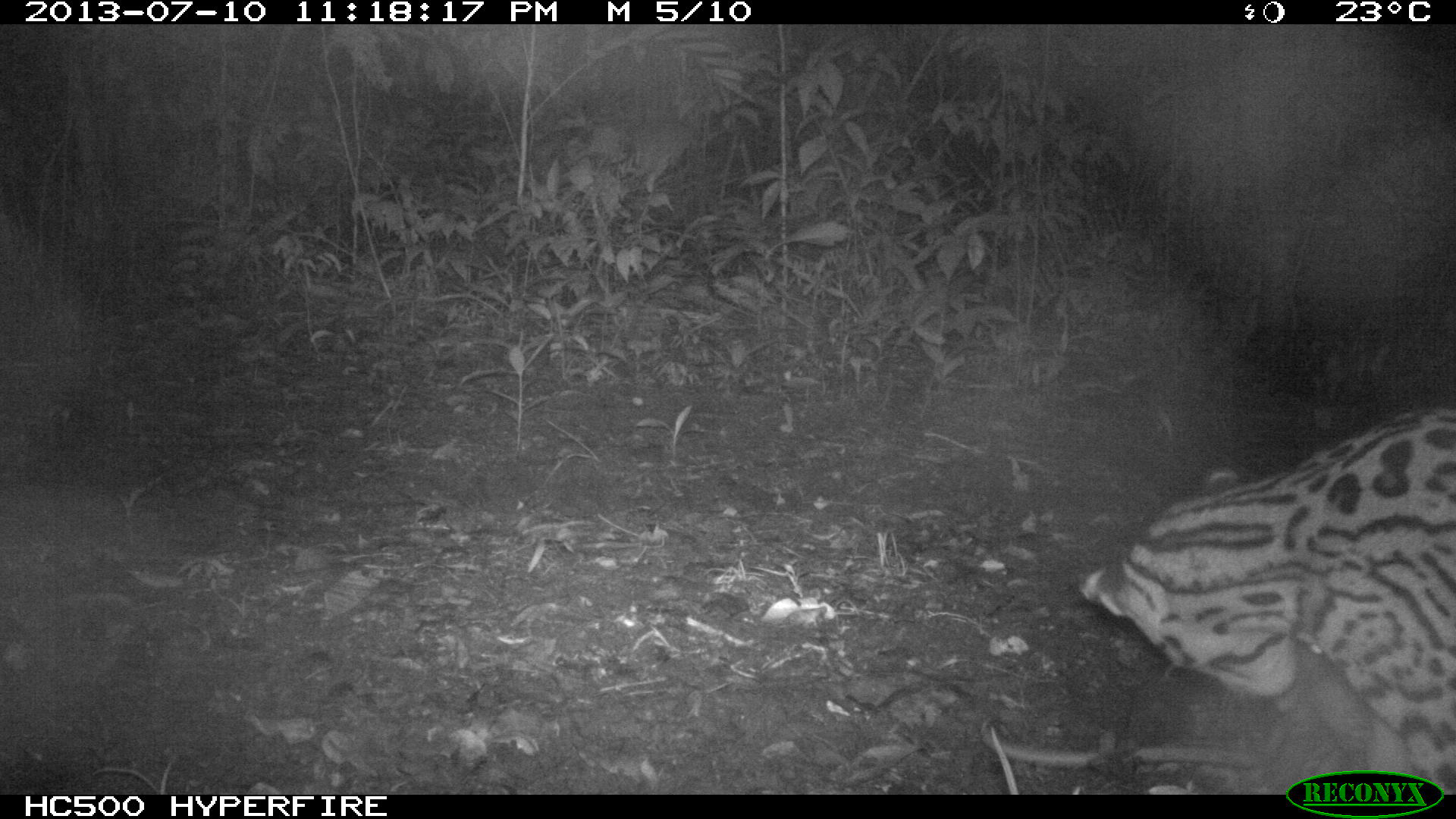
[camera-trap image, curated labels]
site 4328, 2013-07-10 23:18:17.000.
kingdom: Animalia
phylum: Chordata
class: Mammalia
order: Carnivora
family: Felidae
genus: Leopardus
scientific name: Leopardus pardalis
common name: ocelot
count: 1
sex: male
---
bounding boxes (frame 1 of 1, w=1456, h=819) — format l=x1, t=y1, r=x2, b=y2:
leopardus pardalis: l=1077, t=409, r=1456, b=793